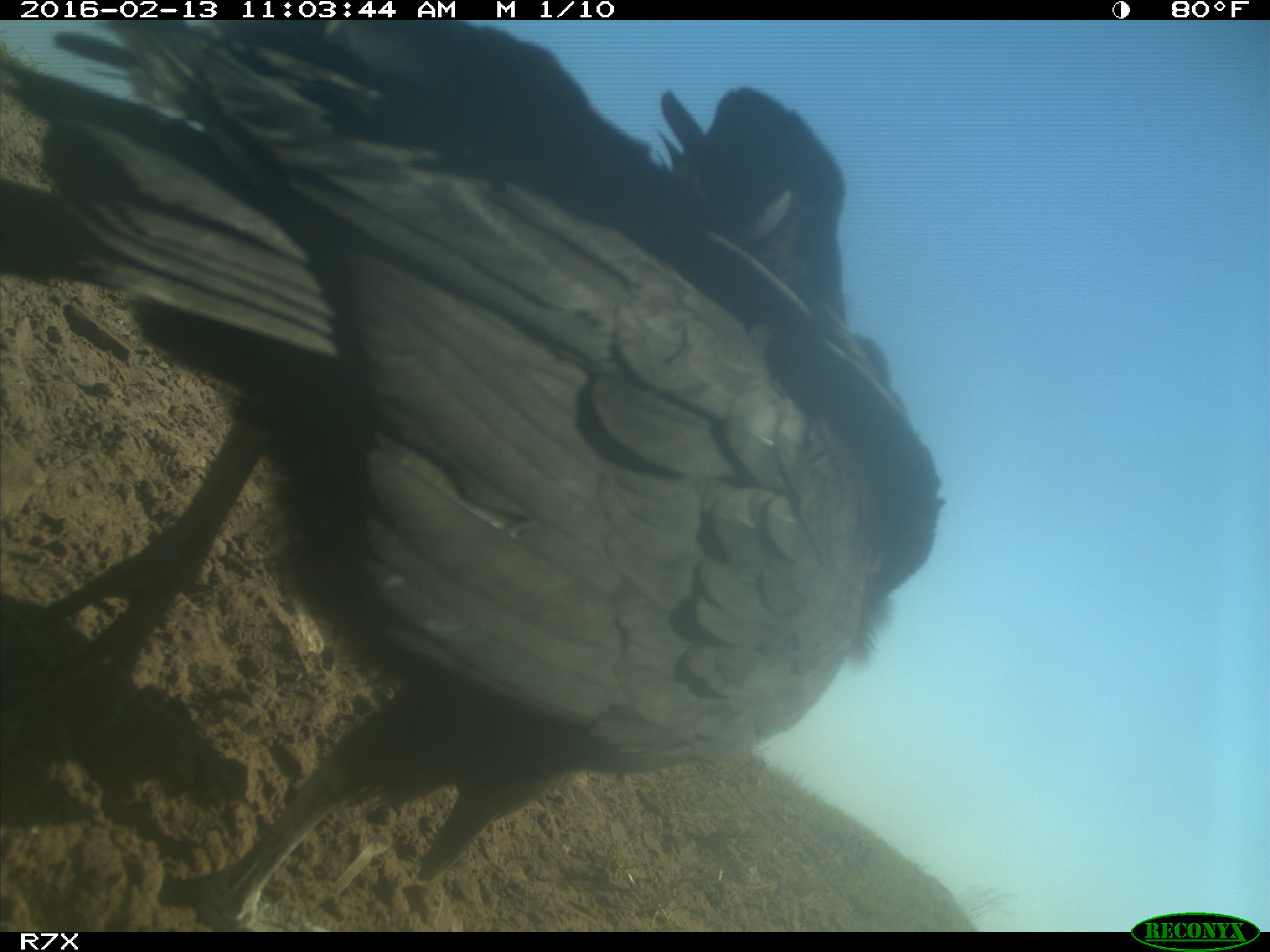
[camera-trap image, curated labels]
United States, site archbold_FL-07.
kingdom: Animalia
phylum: Chordata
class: Aves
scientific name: Aves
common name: birds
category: unidentified bird